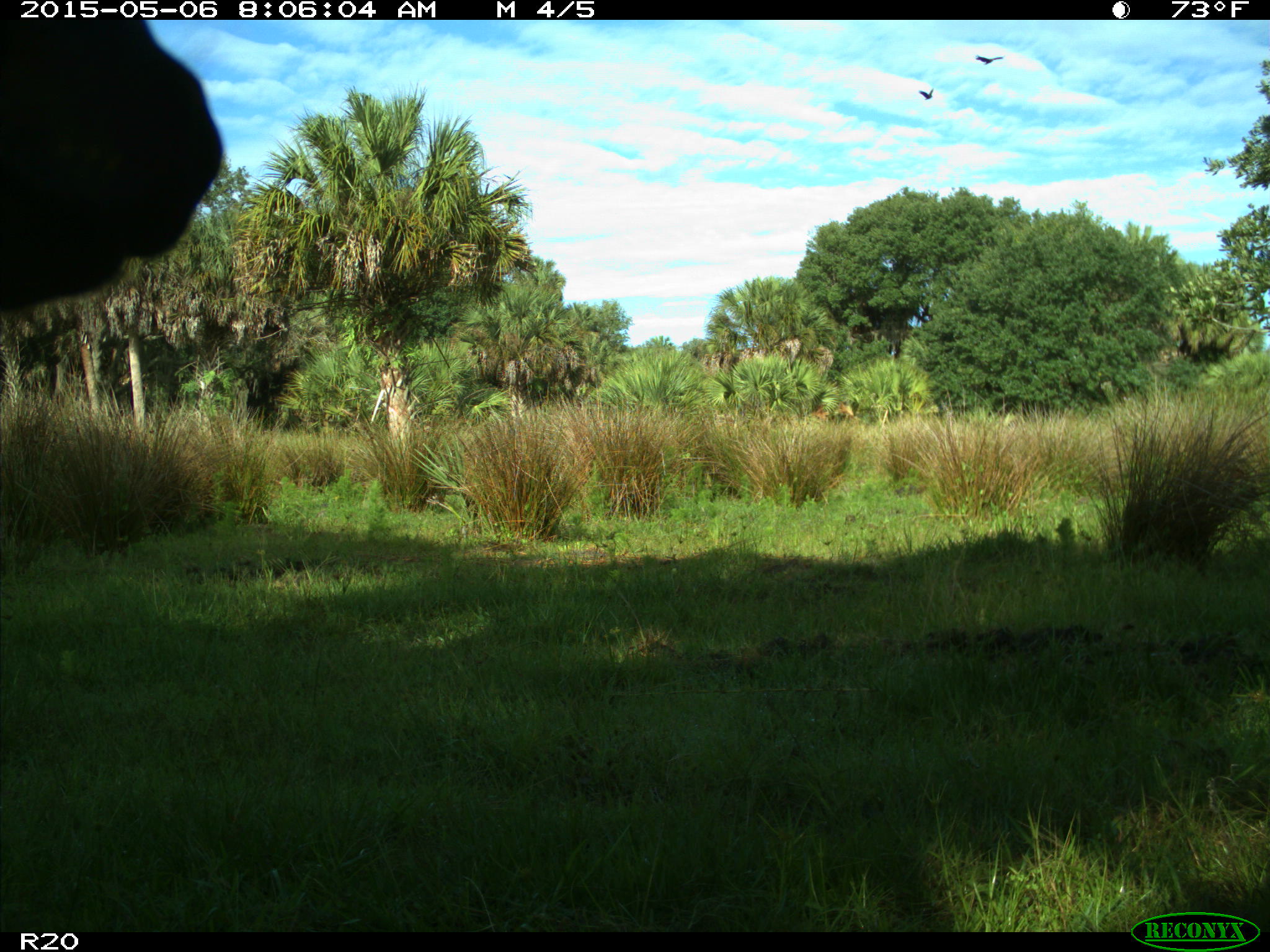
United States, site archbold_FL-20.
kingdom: Animalia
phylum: Chordata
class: Mammalia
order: Artiodactyla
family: Bovidae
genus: Bos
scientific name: Bos taurus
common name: domestic cow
Bos taurus (domestic cow).